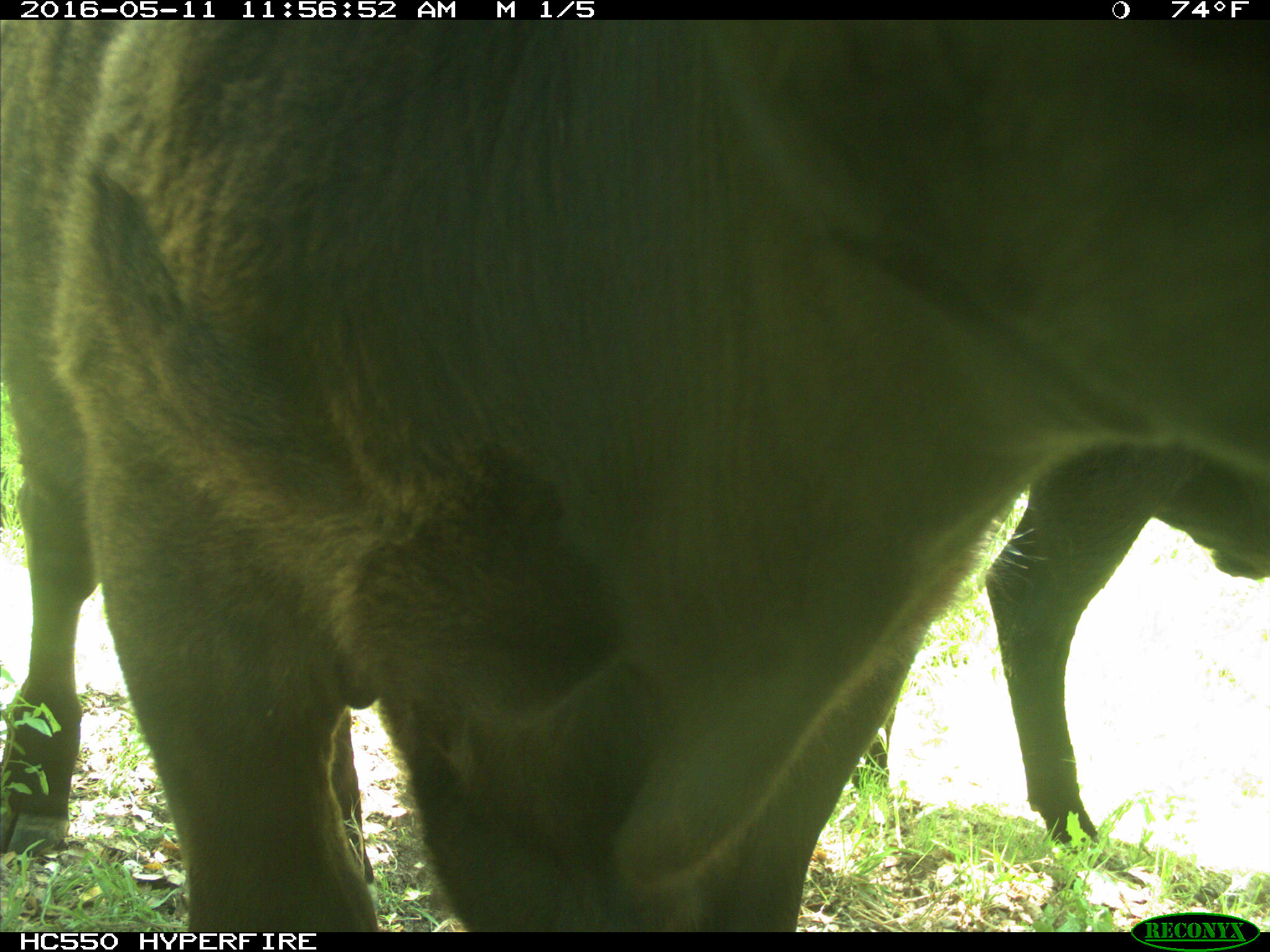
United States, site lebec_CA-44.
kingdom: Animalia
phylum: Chordata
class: Mammalia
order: Artiodactyla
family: Bovidae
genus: Bos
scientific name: Bos taurus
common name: domestic cow